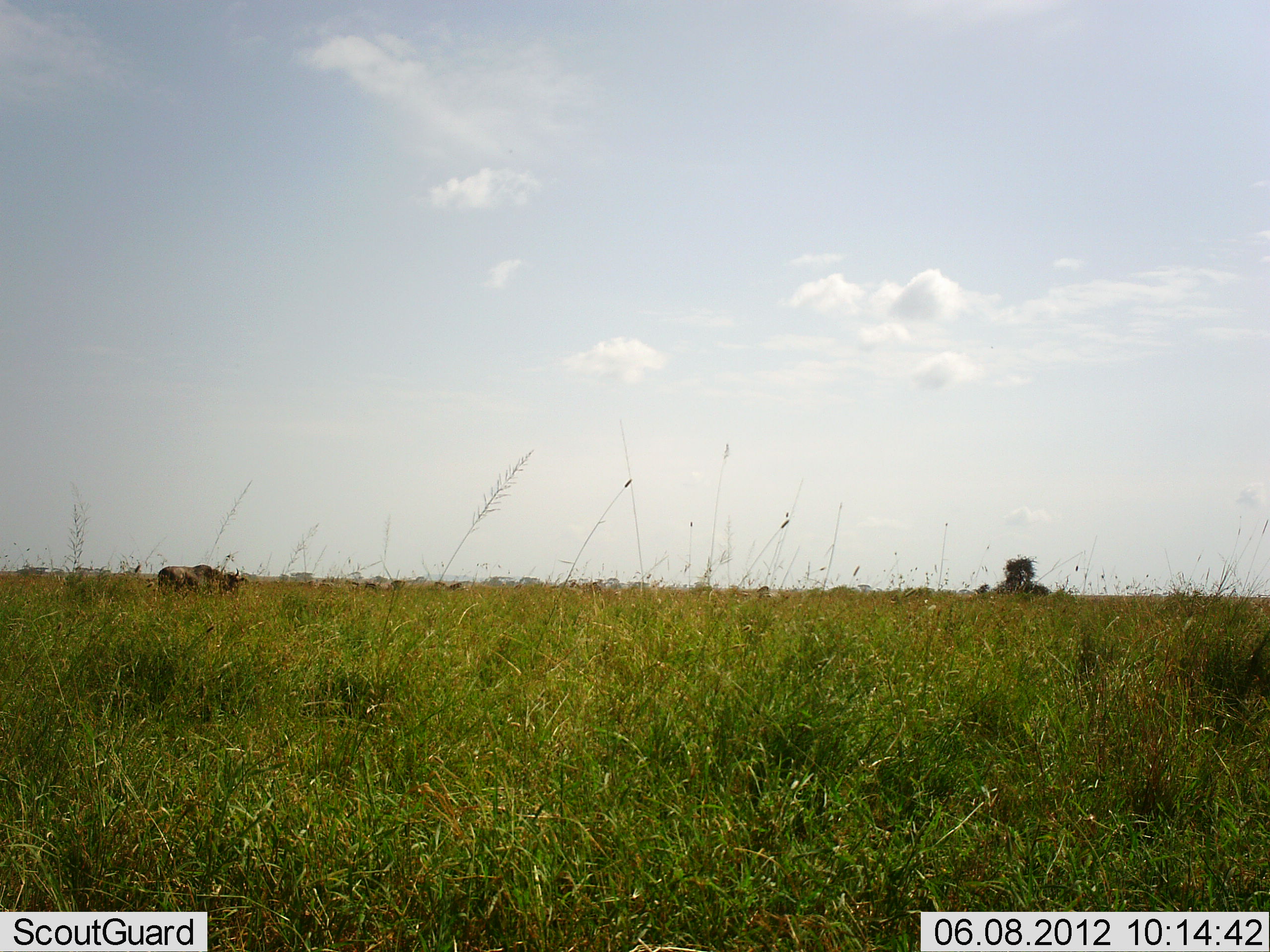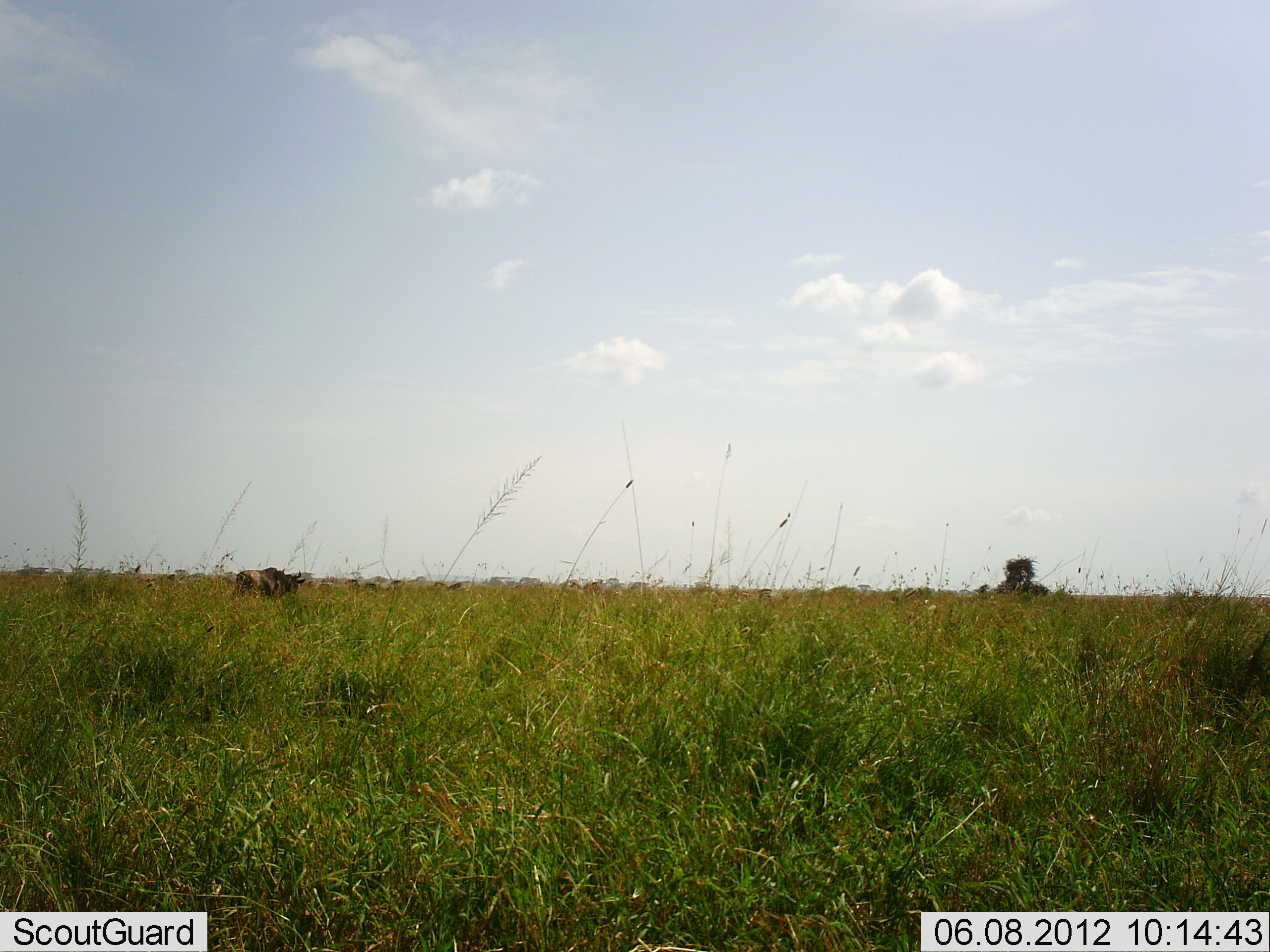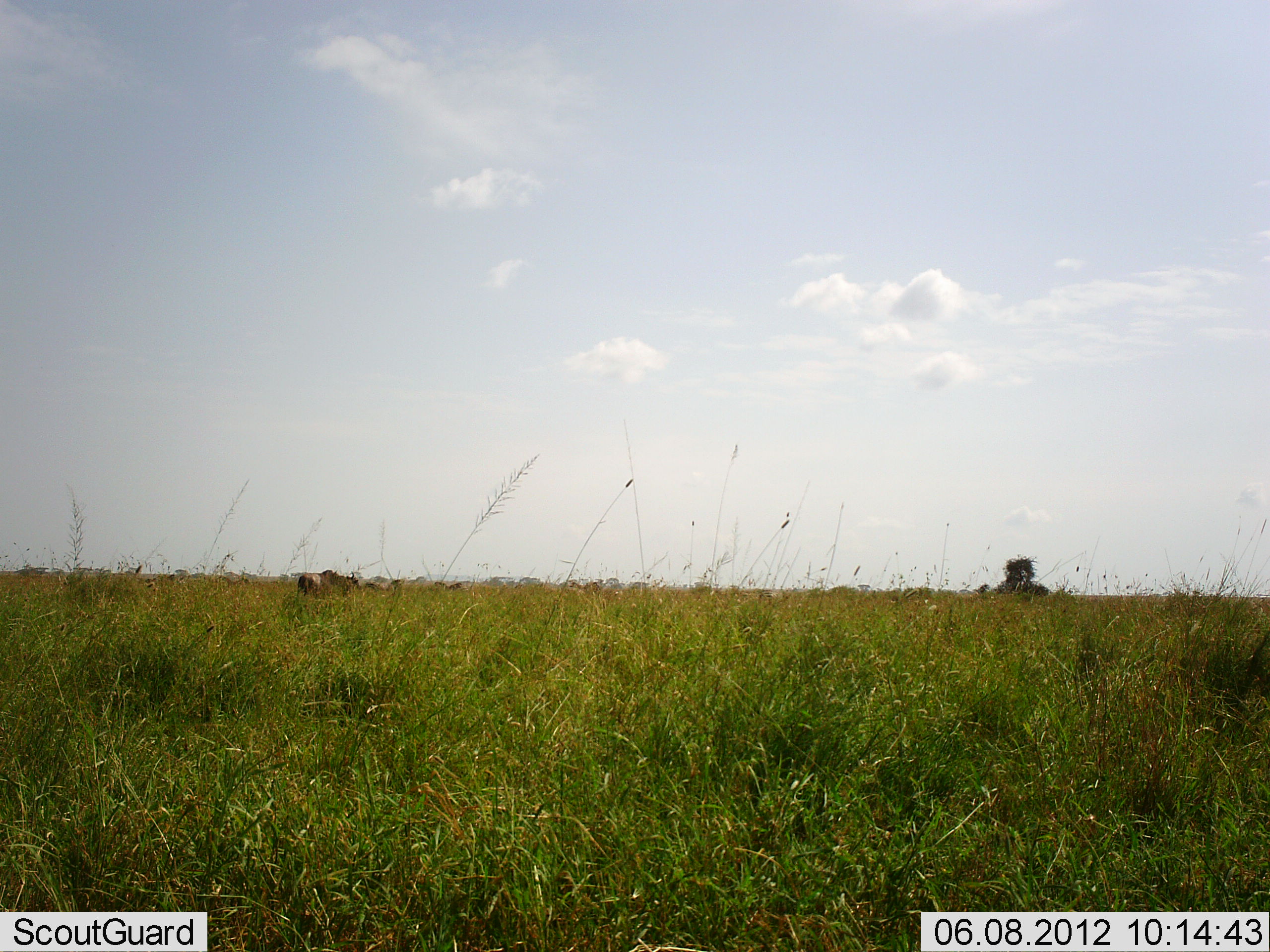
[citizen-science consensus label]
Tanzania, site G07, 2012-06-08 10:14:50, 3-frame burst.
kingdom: Animalia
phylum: Chordata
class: Mammalia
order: Artiodactyla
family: Bovidae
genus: Connochaetes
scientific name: Connochaetes taurinus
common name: blue wildebeest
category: wildebeest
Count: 1.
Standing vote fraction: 0%.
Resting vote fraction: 0%.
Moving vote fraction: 90%.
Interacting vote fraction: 0%.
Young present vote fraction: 0%.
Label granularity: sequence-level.